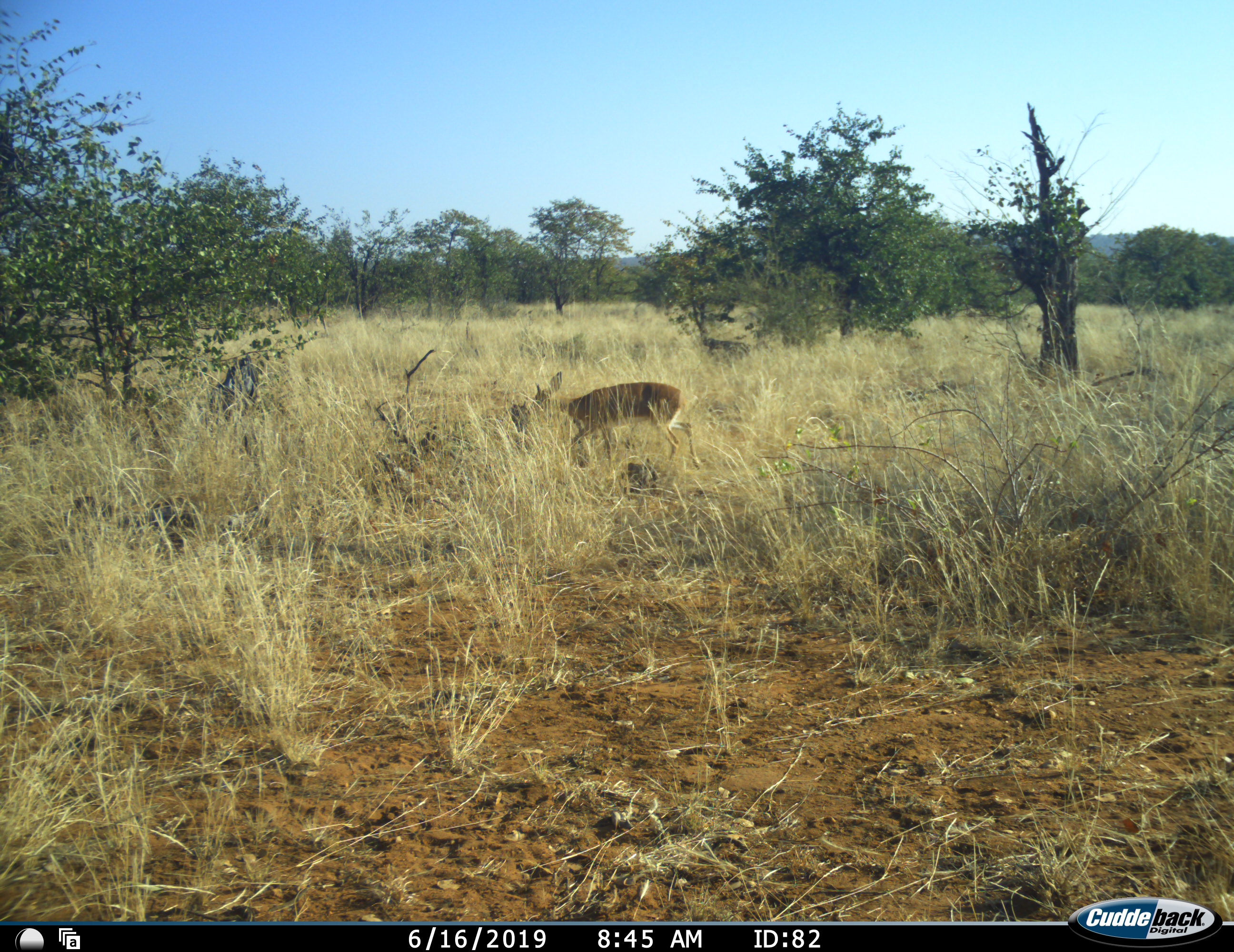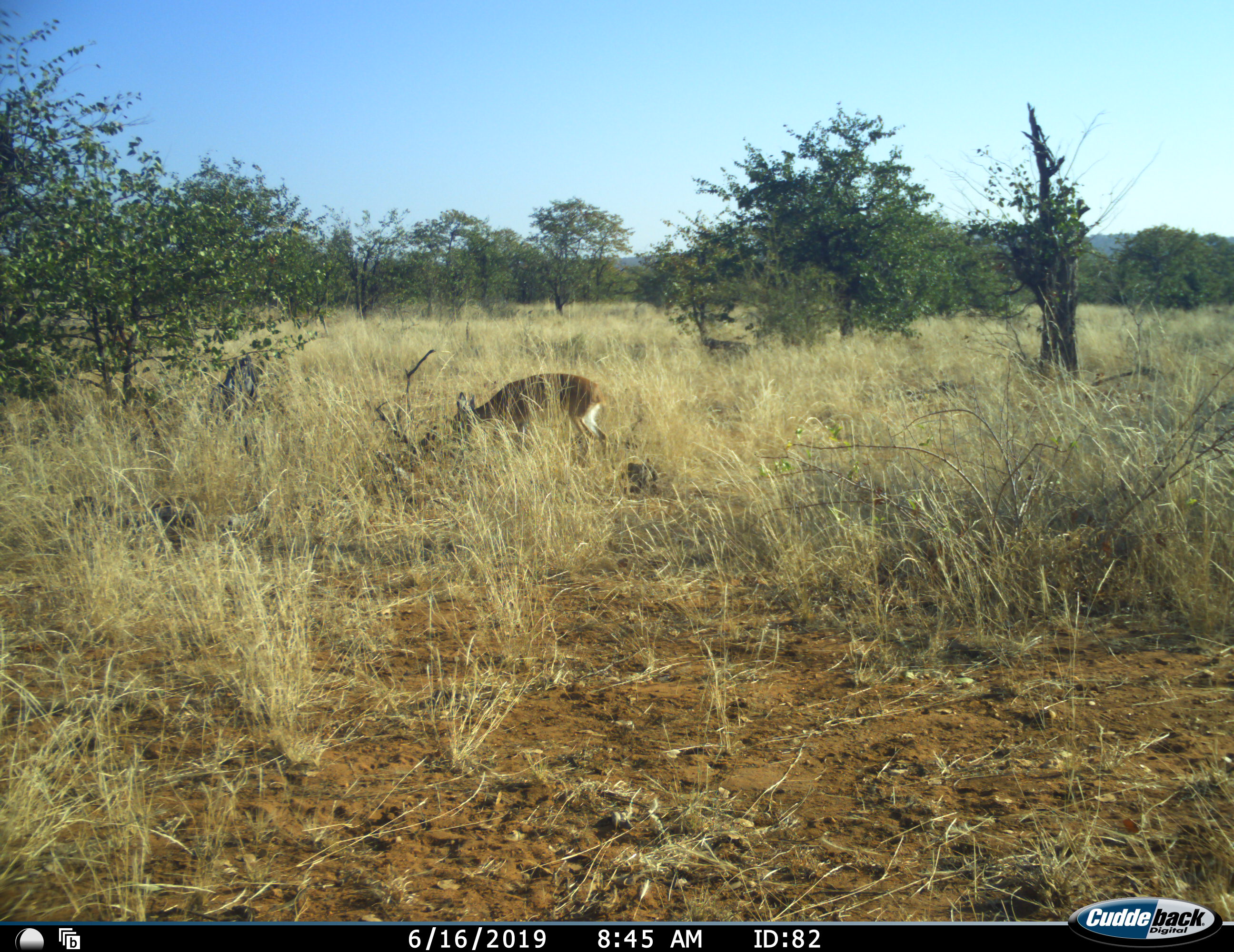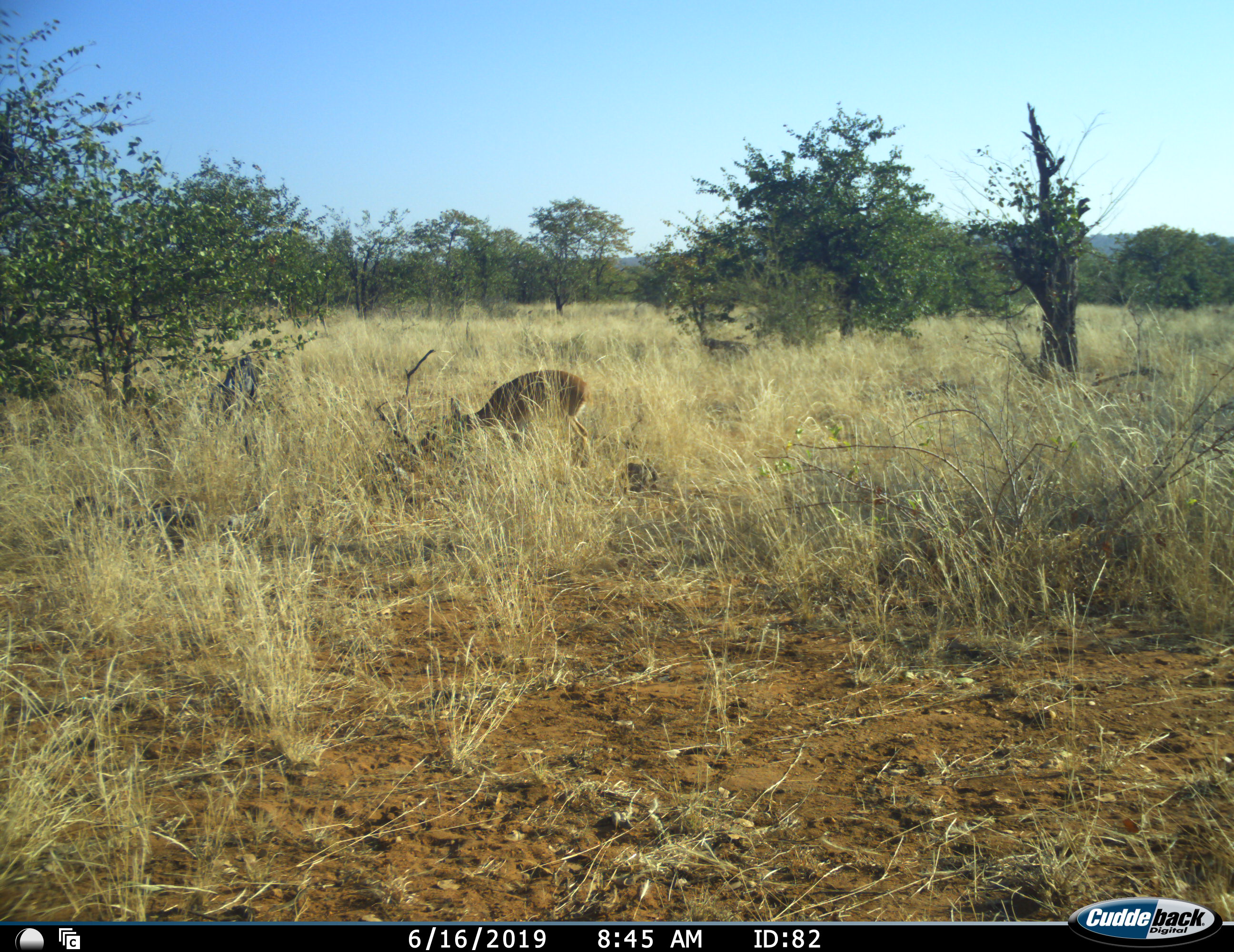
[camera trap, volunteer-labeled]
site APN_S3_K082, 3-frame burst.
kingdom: Animalia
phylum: Chordata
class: Mammalia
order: Artiodactyla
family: Bovidae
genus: Raphicerus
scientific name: Raphicerus campestris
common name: steenbok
Steenbok (Raphicerus campestris), count 1. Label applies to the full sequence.